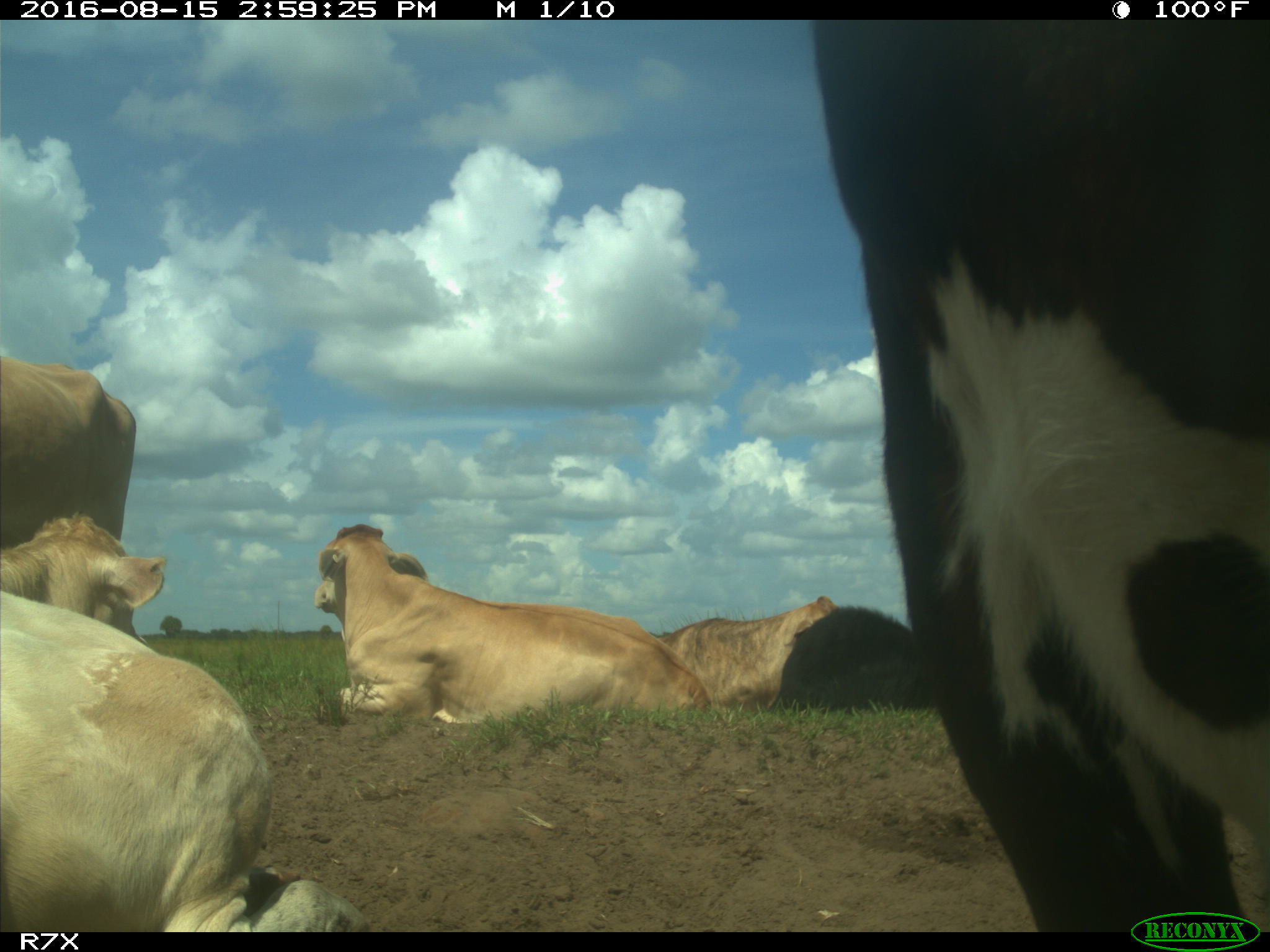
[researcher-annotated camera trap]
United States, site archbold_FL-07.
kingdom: Animalia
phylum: Chordata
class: Mammalia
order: Artiodactyla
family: Bovidae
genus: Bos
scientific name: Bos taurus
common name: domestic cow